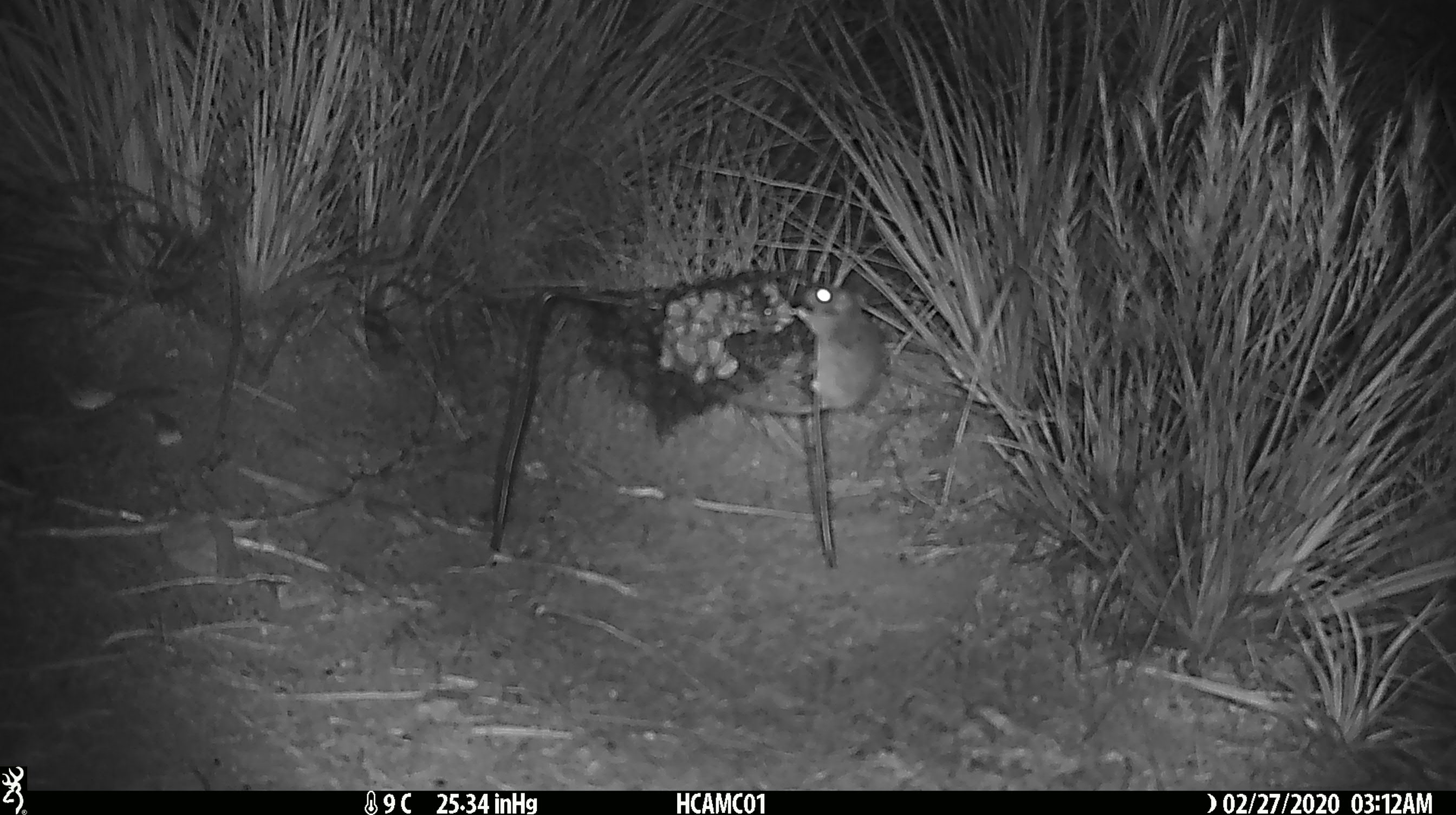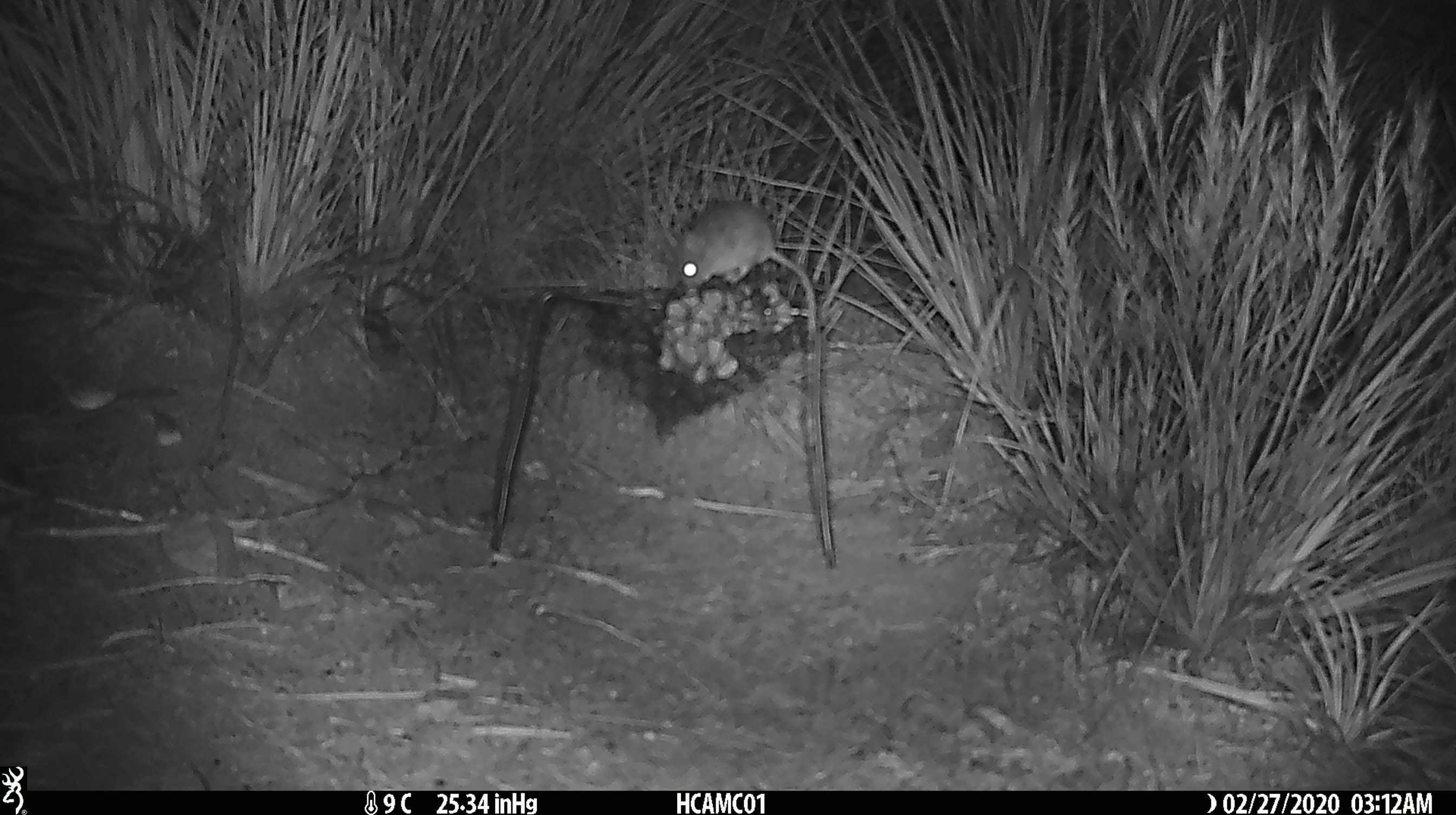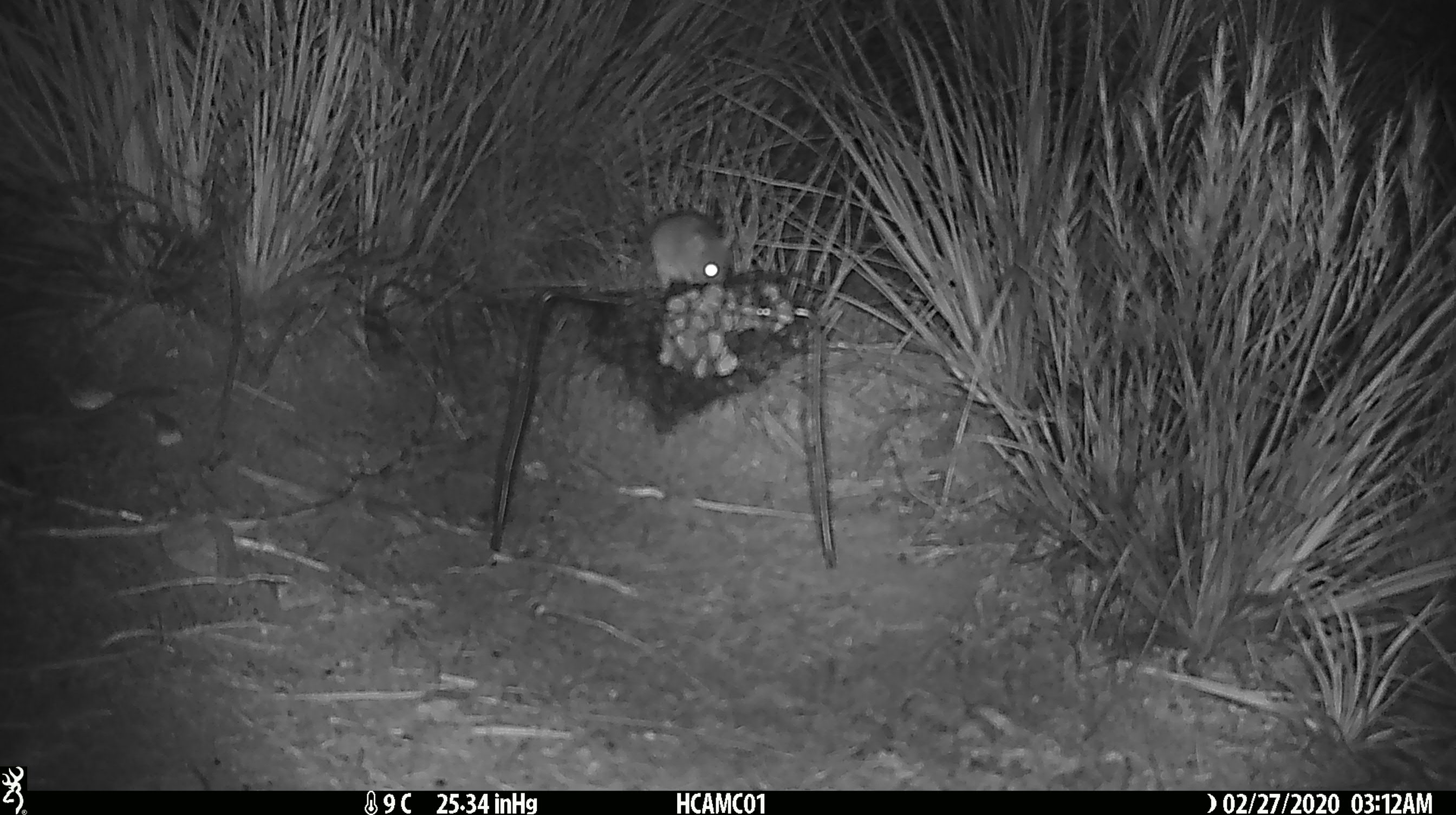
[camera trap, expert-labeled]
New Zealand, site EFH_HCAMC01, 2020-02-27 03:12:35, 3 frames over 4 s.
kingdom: Animalia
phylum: Chordata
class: Mammalia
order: Rodentia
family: Muridae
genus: Mus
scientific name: Mus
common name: mouse